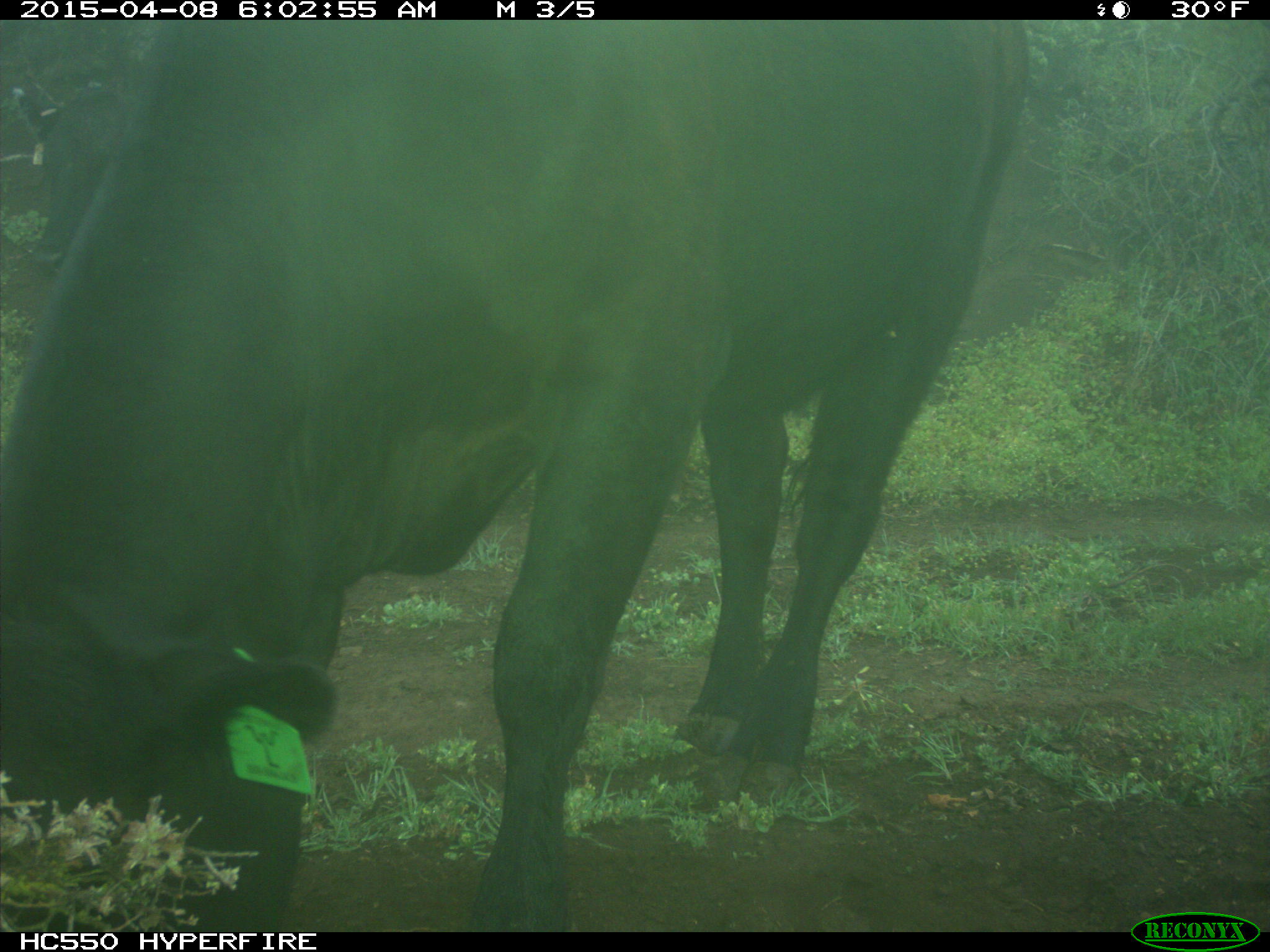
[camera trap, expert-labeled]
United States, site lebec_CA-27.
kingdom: Animalia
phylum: Chordata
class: Mammalia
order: Artiodactyla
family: Bovidae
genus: Bos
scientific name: Bos taurus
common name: domestic cow